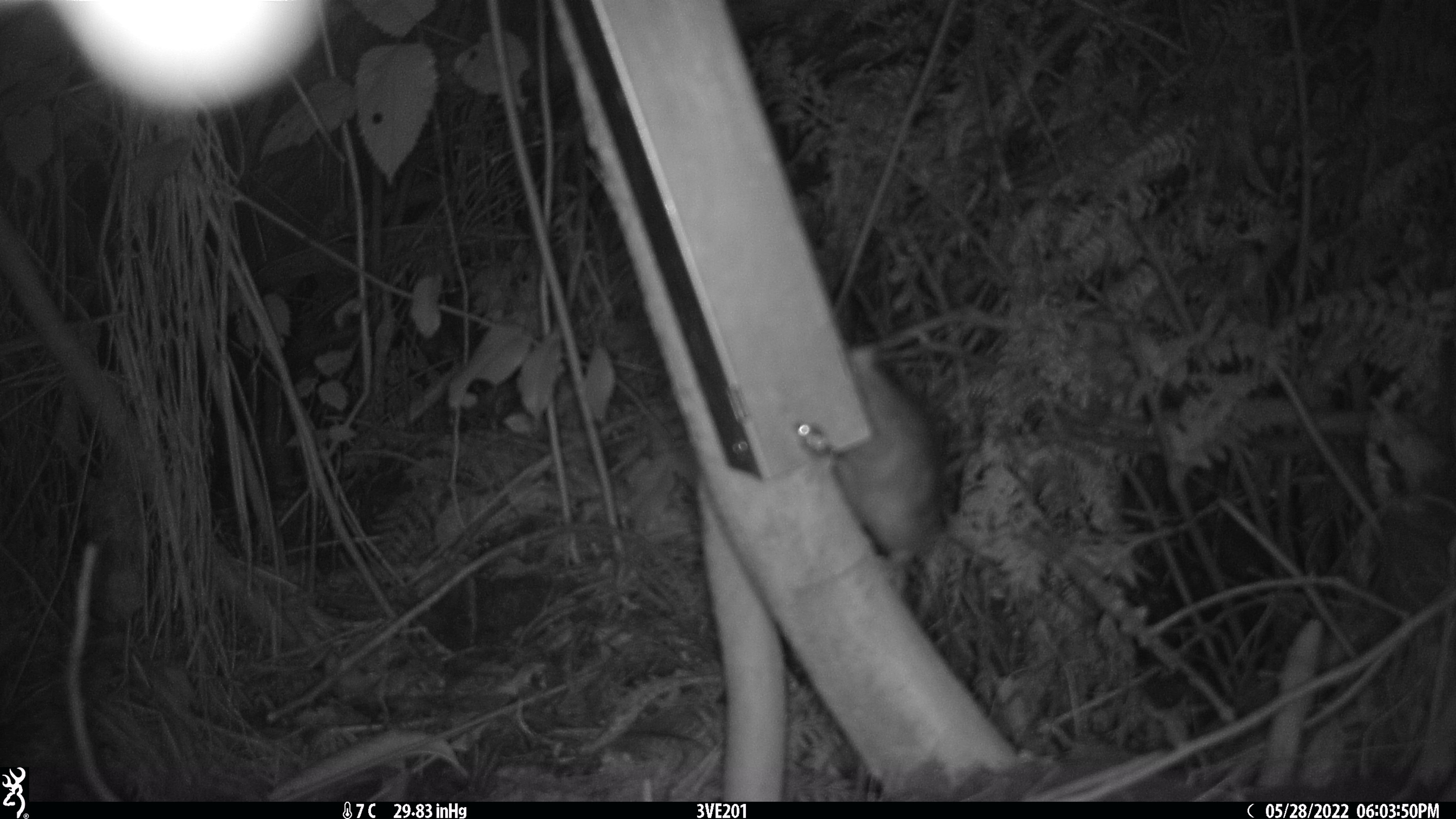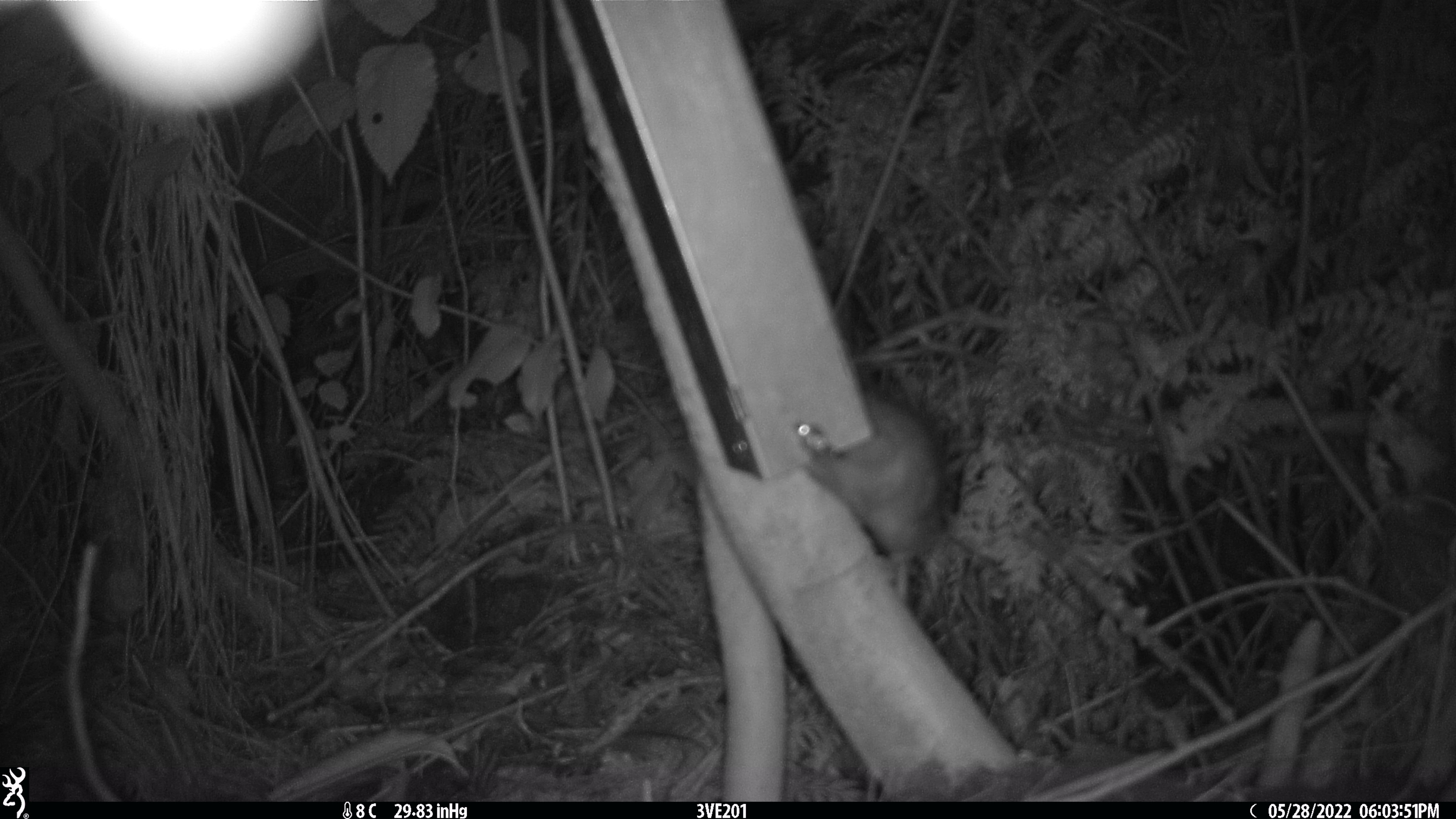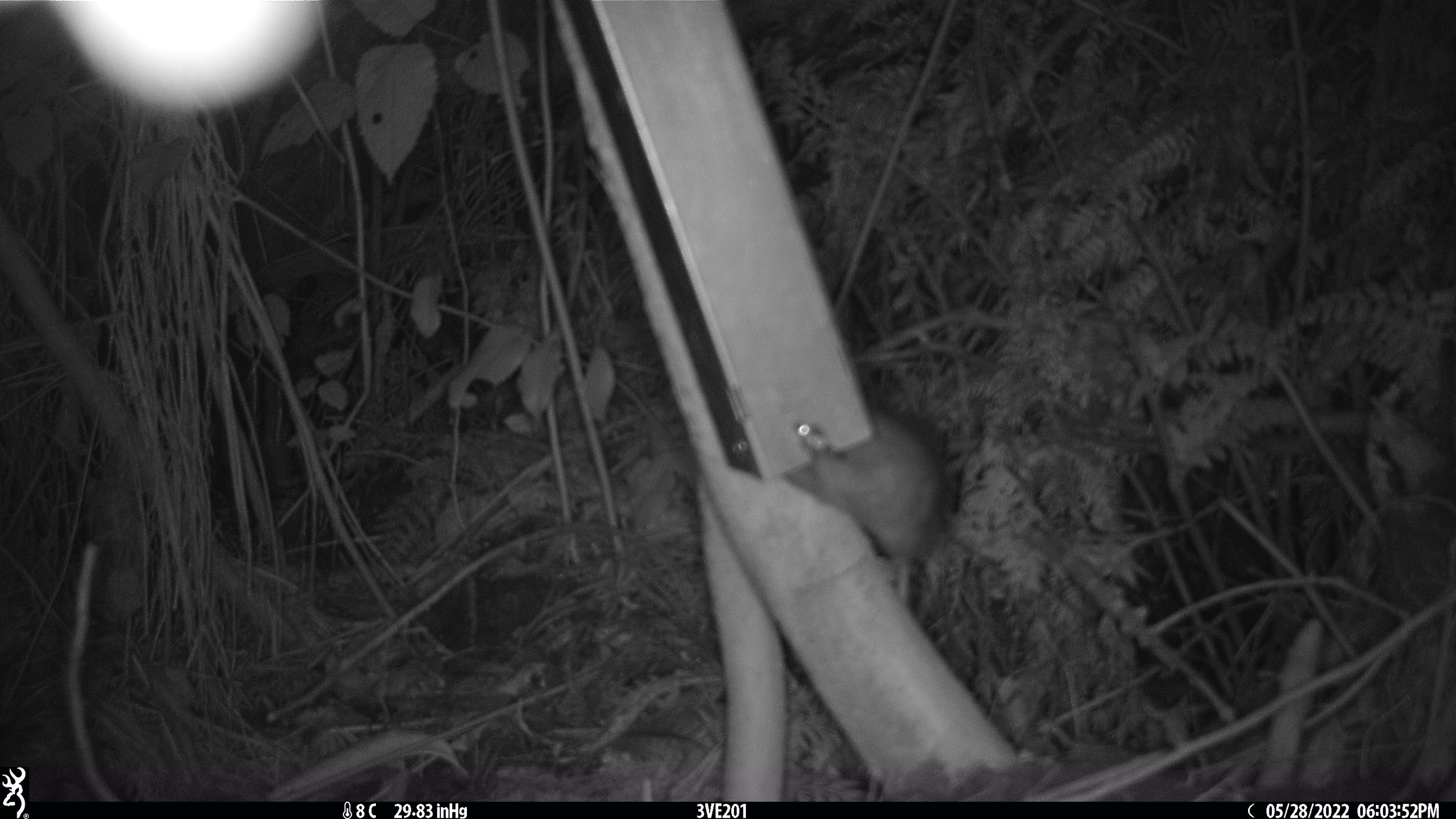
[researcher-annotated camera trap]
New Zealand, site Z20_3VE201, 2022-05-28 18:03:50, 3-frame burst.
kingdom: Animalia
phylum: Chordata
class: Mammalia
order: Rodentia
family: Muridae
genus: Rattus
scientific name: Rattus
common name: rat